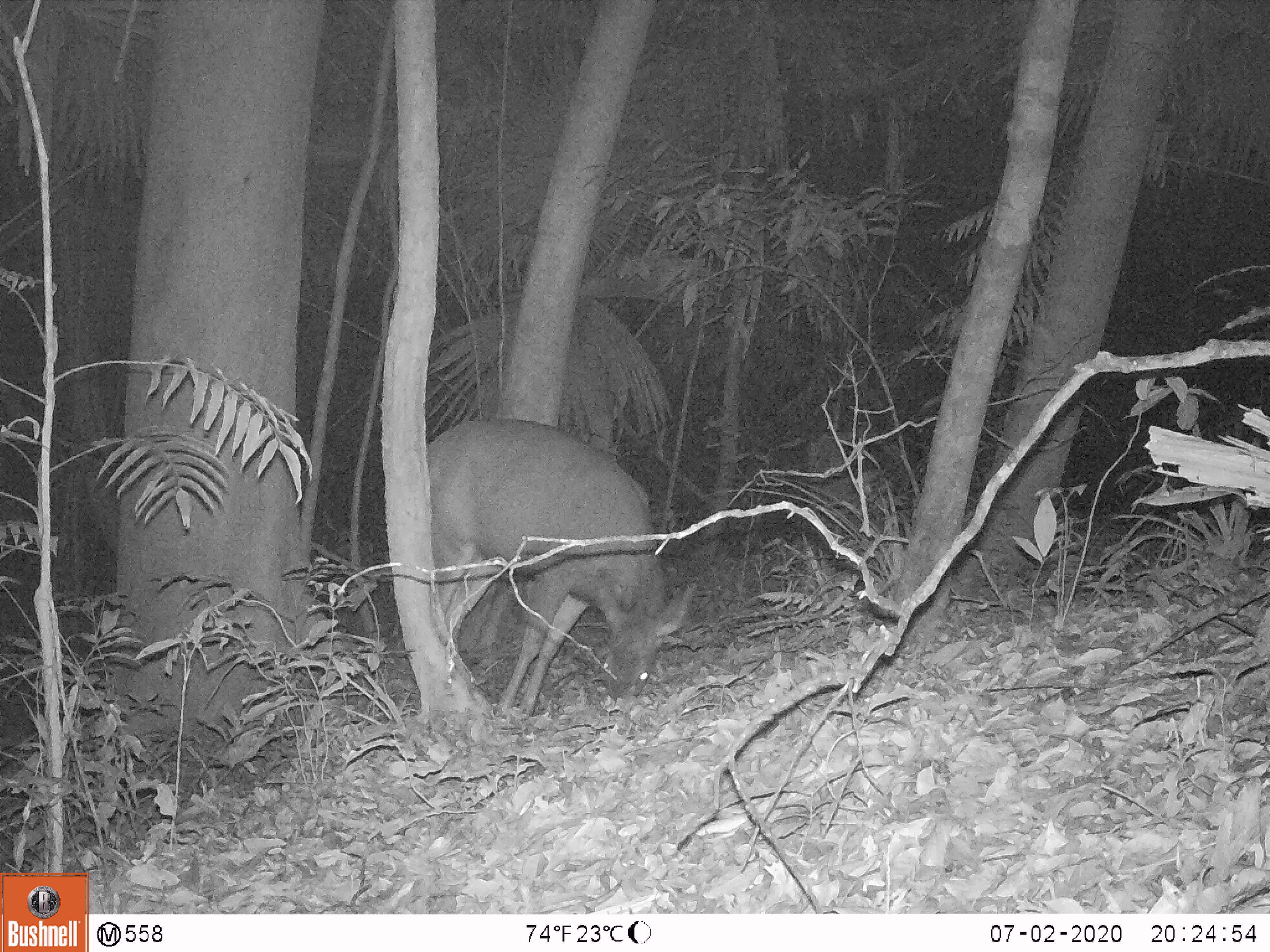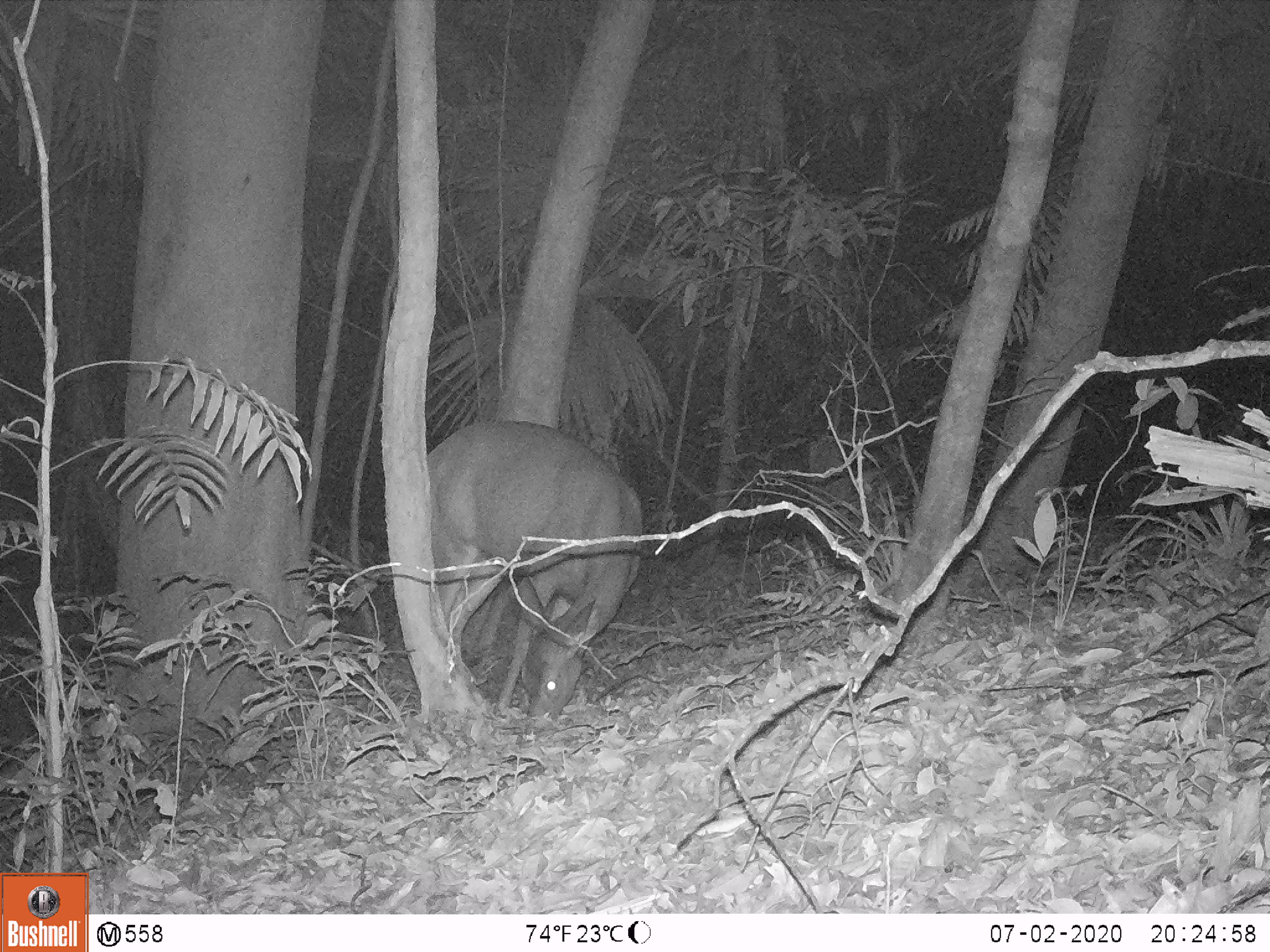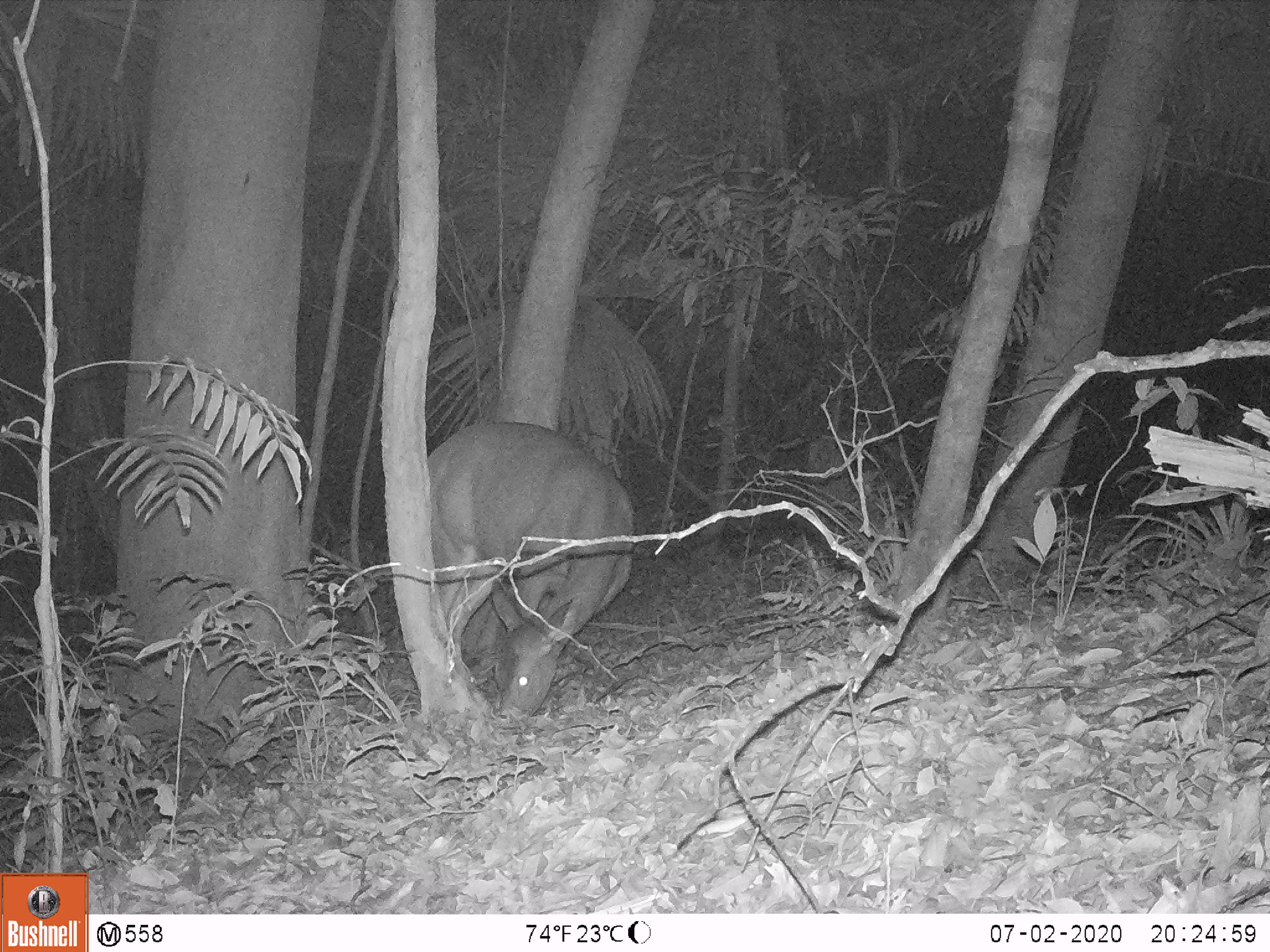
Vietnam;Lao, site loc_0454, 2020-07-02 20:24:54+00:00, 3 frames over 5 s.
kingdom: Animalia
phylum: Chordata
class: Mammalia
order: Artiodactyla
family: Cervidae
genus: Rusa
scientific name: Rusa unicolor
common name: sambar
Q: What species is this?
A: Sambar (Rusa unicolor).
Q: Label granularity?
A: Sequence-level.